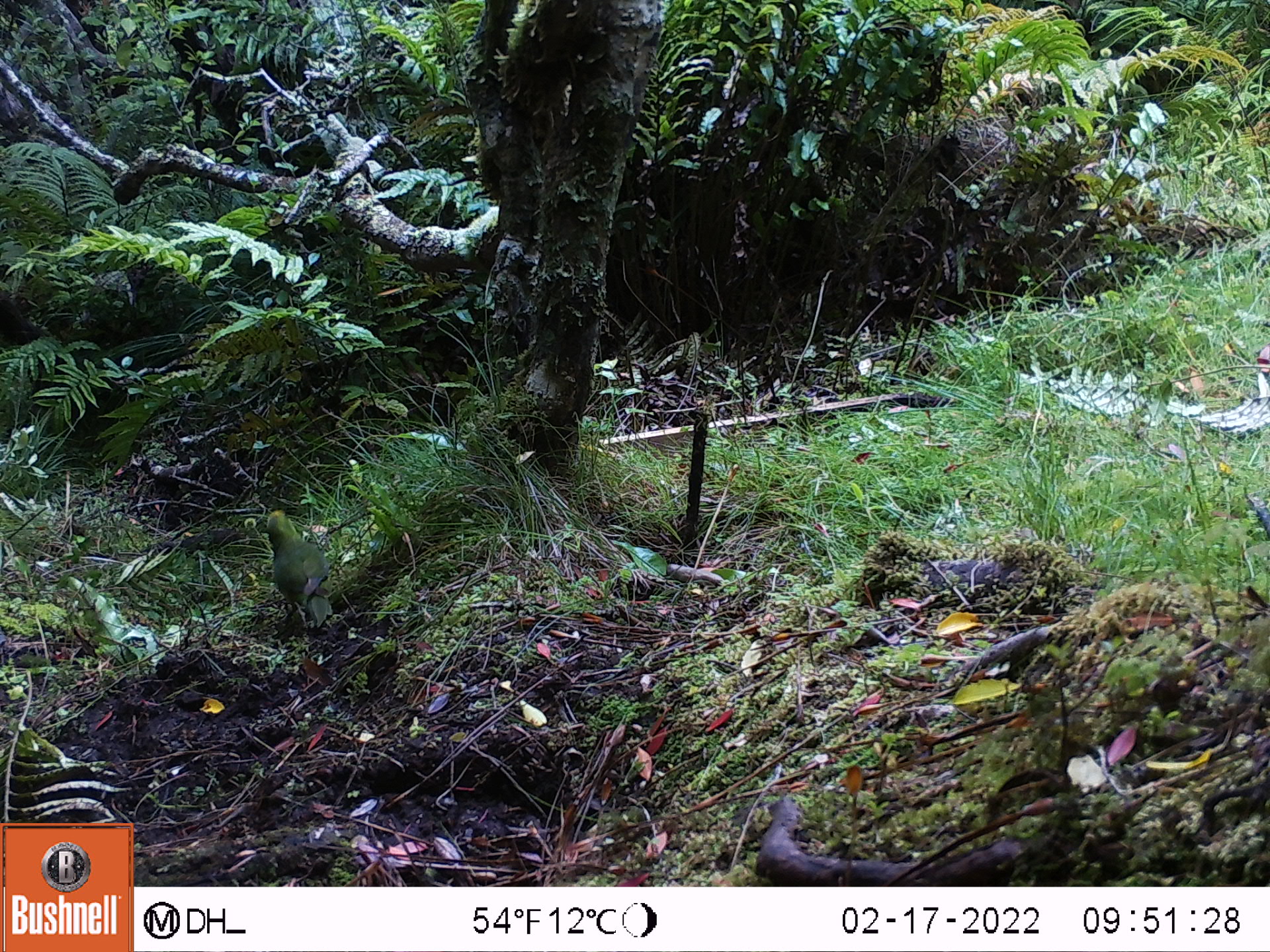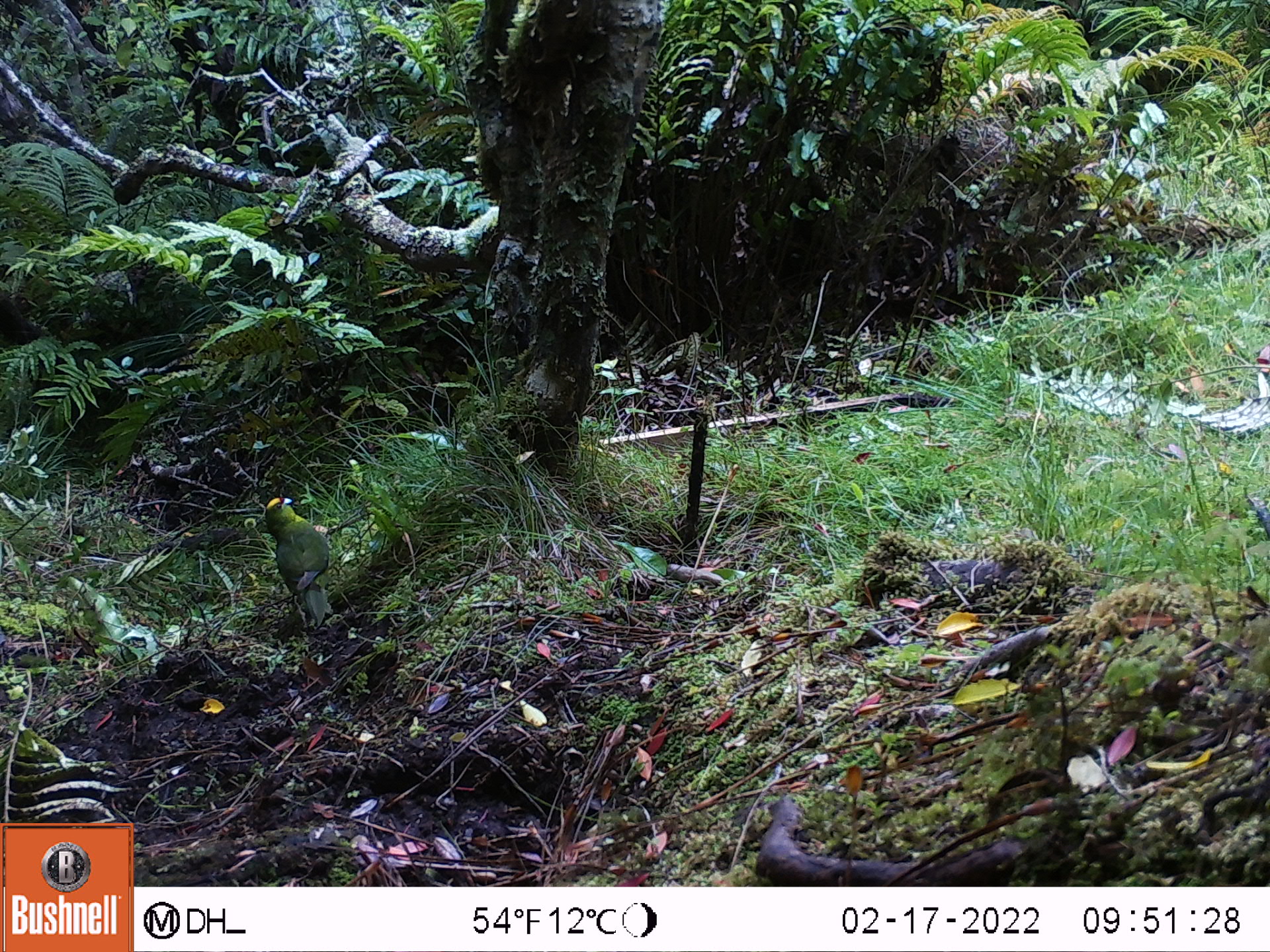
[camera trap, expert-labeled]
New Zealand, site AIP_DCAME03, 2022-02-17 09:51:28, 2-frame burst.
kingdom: Animalia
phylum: Chordata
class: Aves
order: Psittaciformes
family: Psittaculidae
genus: Cyanoramphus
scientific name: Cyanoramphus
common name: parakeet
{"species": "parakeet (Cyanoramphus)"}